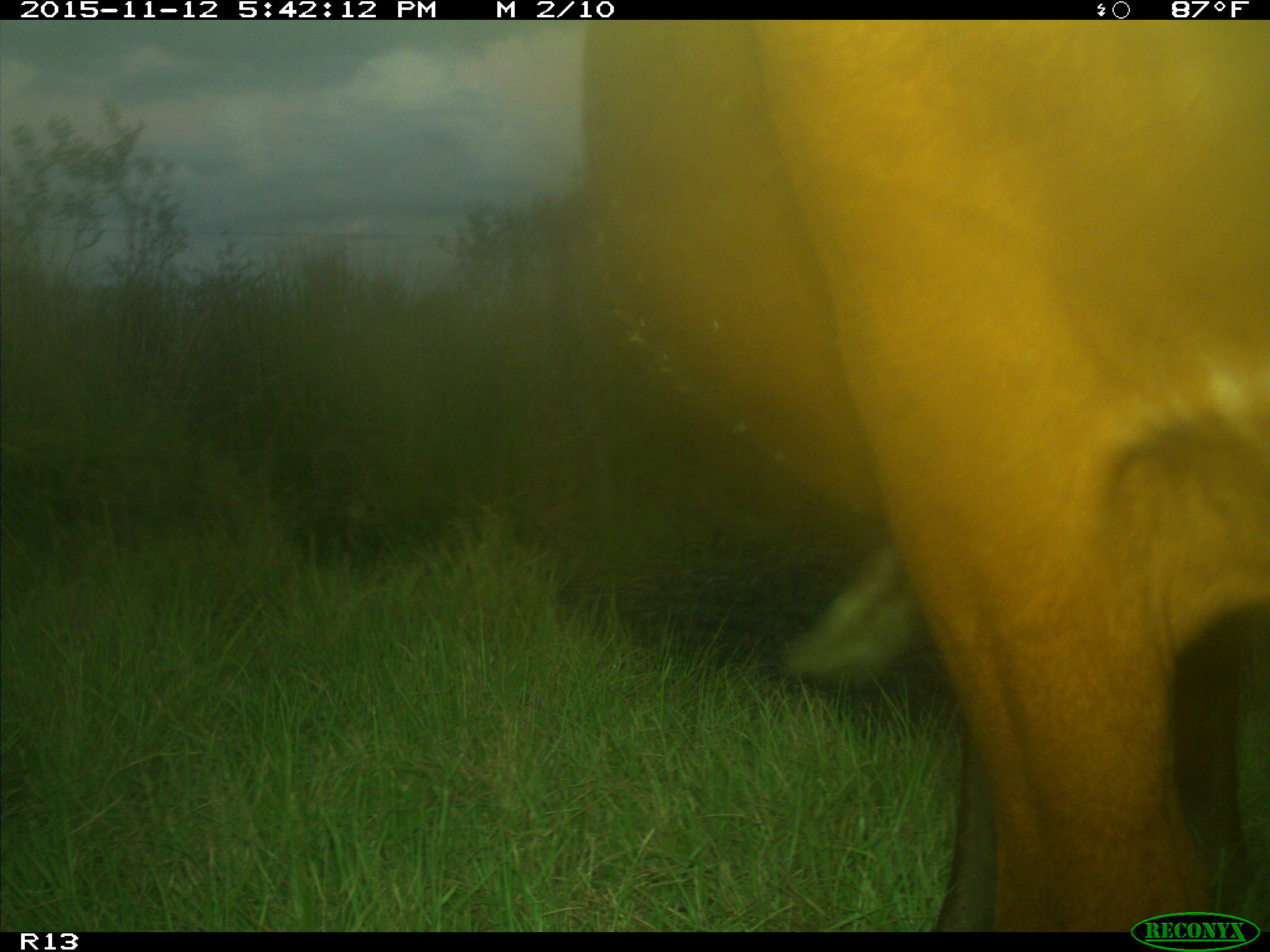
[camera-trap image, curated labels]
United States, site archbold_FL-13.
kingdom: Animalia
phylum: Chordata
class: Mammalia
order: Artiodactyla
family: Bovidae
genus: Bos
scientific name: Bos taurus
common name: domestic cow